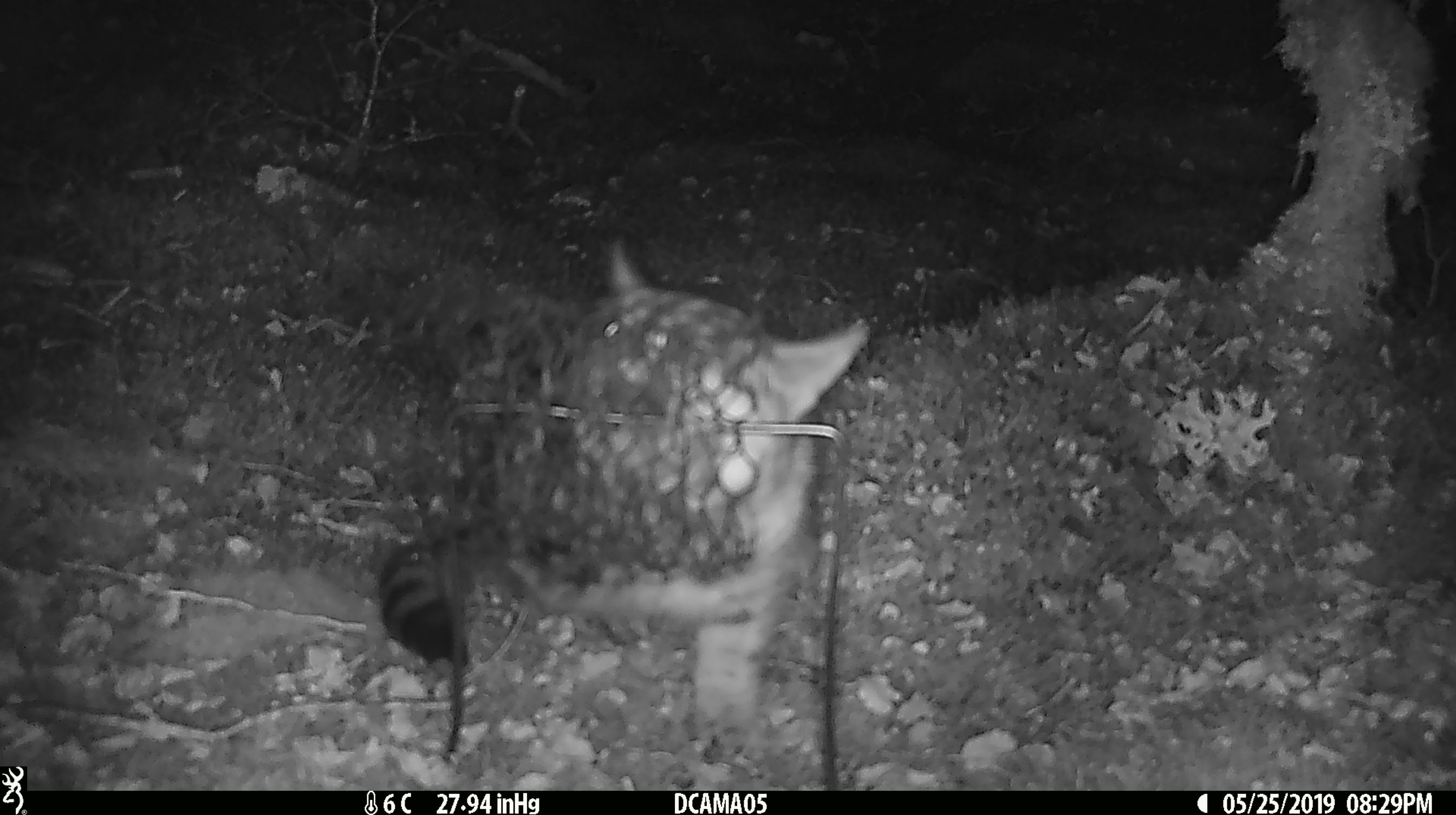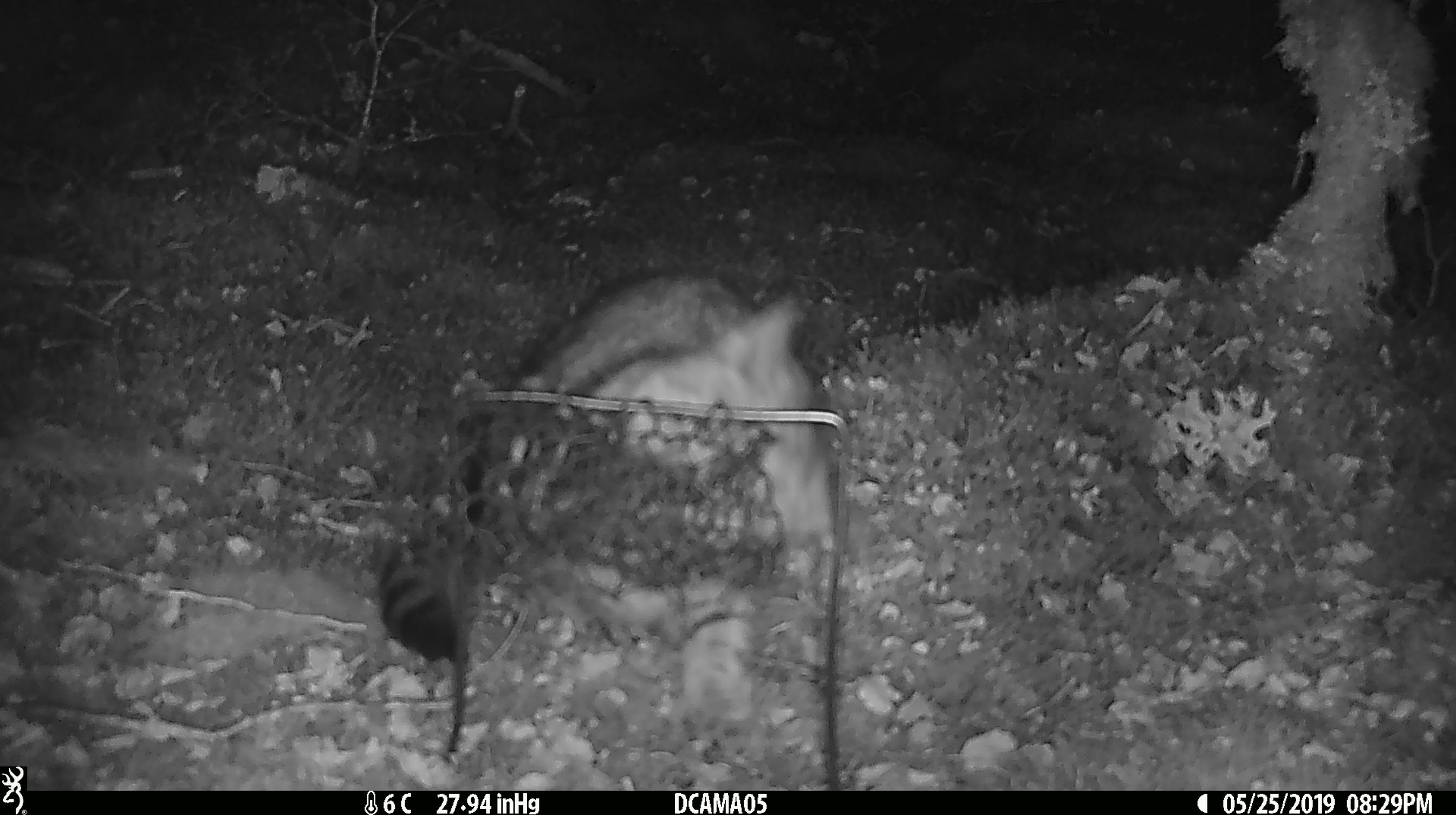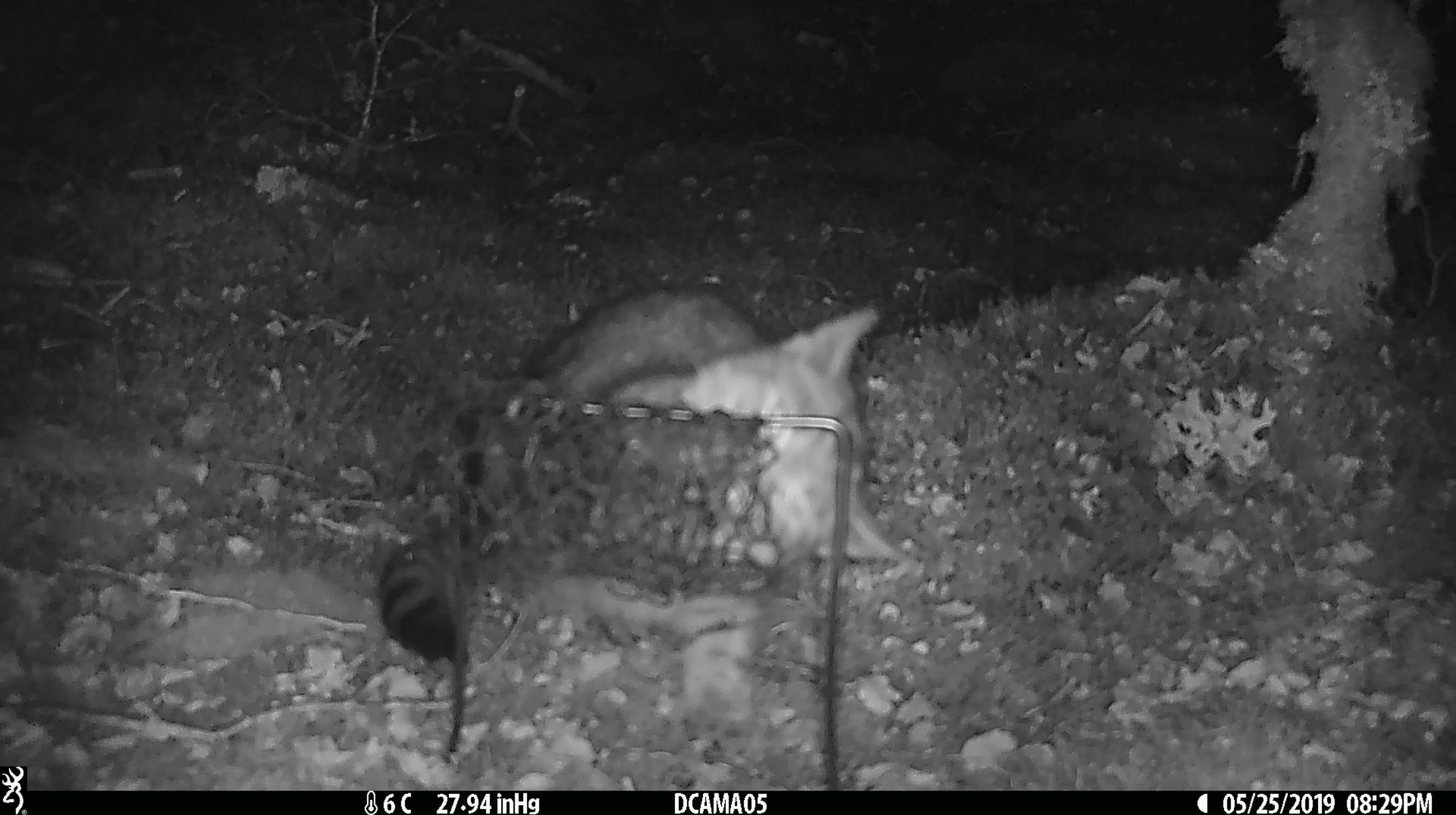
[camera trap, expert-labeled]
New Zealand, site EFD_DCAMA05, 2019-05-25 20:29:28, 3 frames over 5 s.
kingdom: Animalia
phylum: Chordata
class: Mammalia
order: Carnivora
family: Felidae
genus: Felis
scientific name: Felis catus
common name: domestic cat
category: cat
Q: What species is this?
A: Cat (domestic cat) (Felis catus).